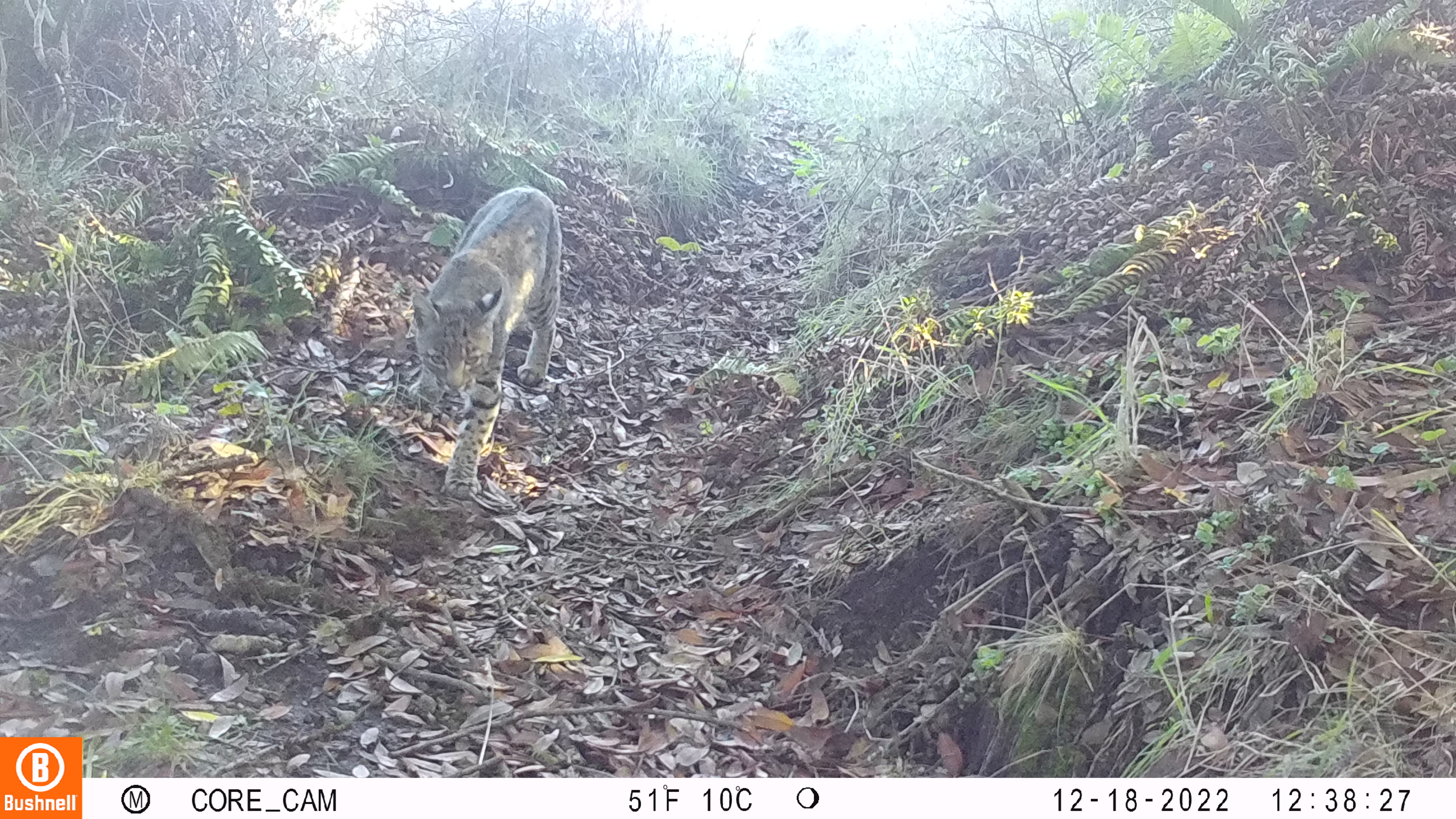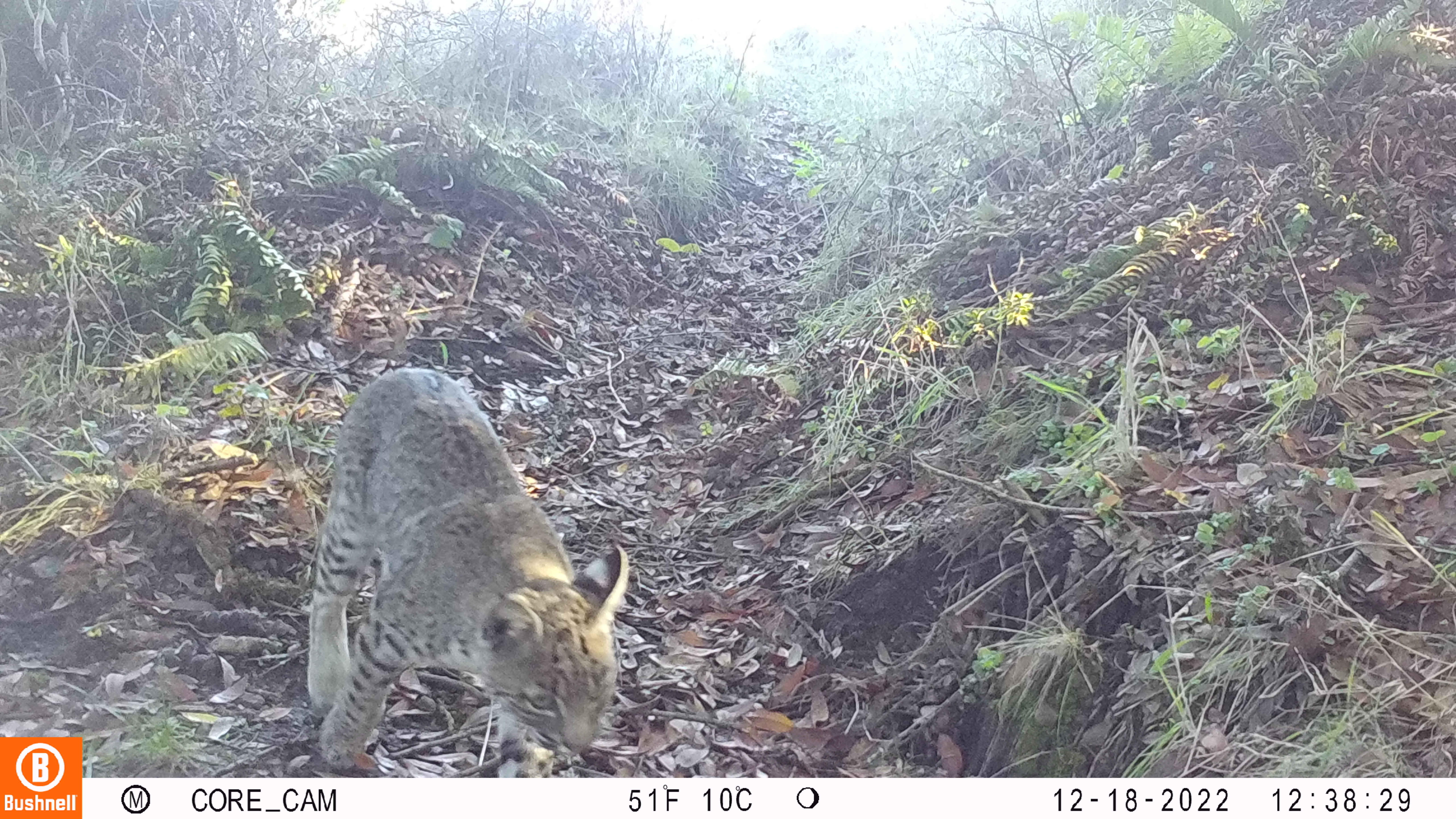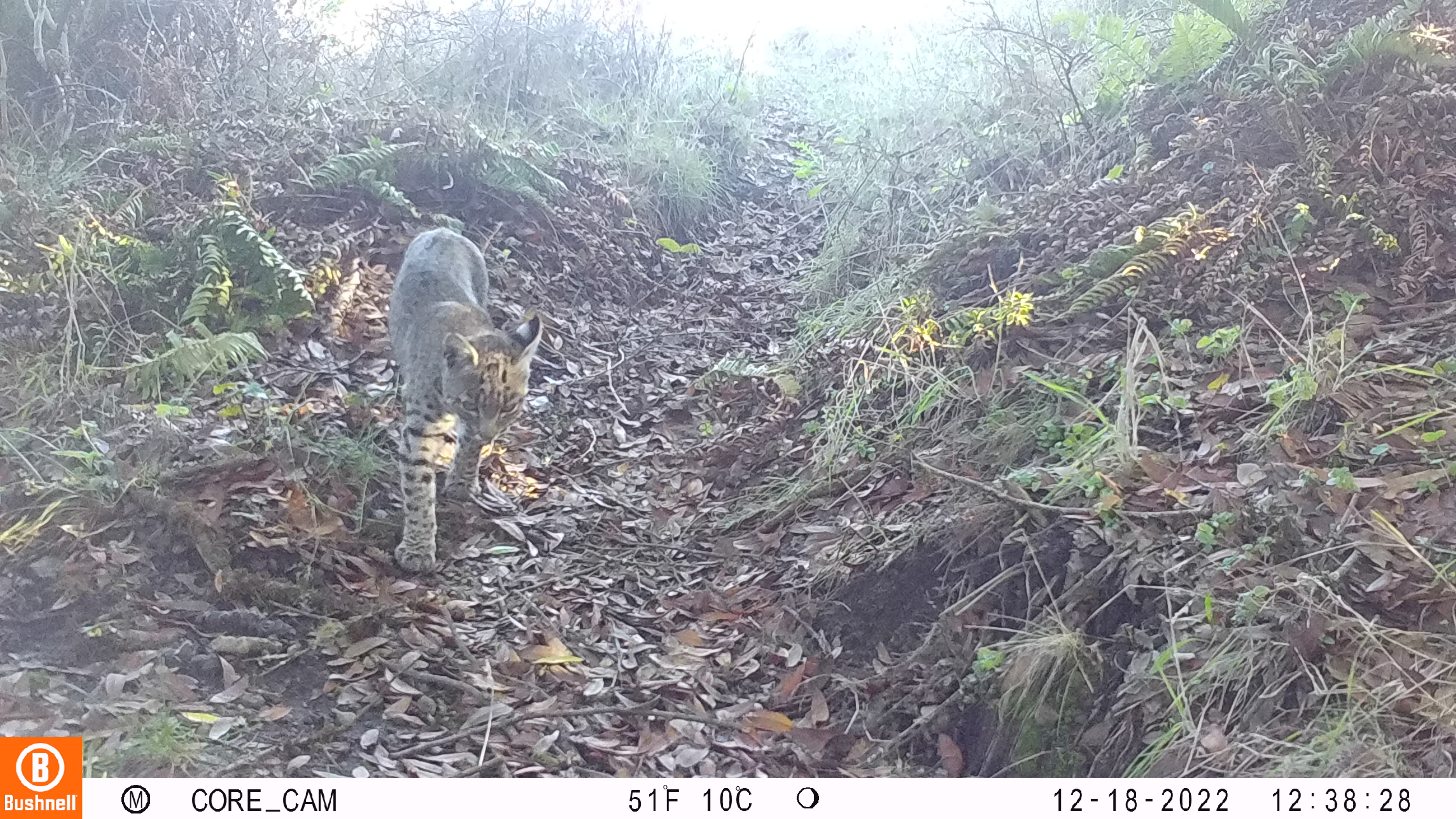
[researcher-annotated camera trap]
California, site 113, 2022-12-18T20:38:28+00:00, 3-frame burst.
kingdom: Animalia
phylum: Chordata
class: Mammalia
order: Carnivora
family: Felidae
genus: Lynx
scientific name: Lynx rufus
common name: bobcat